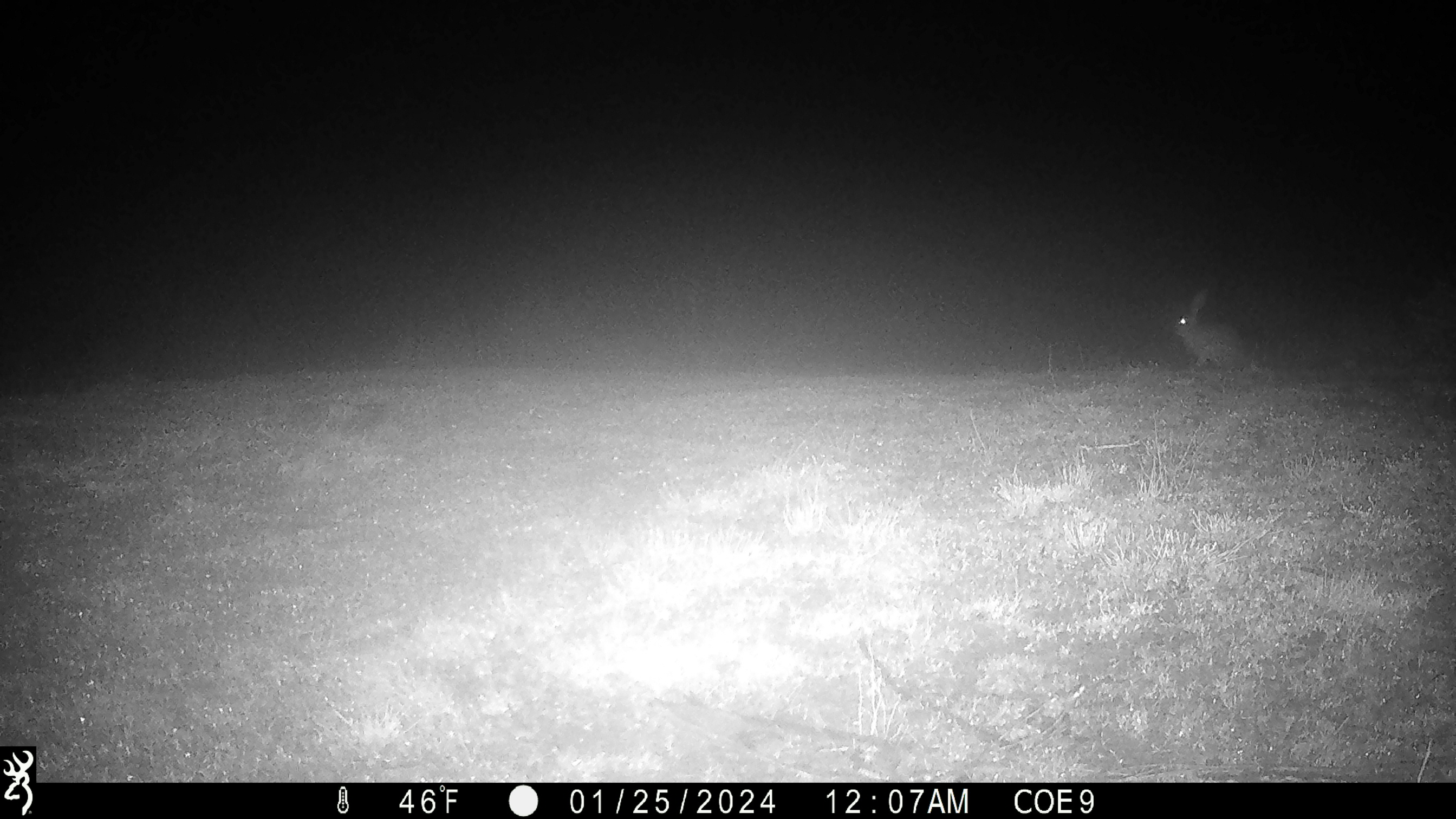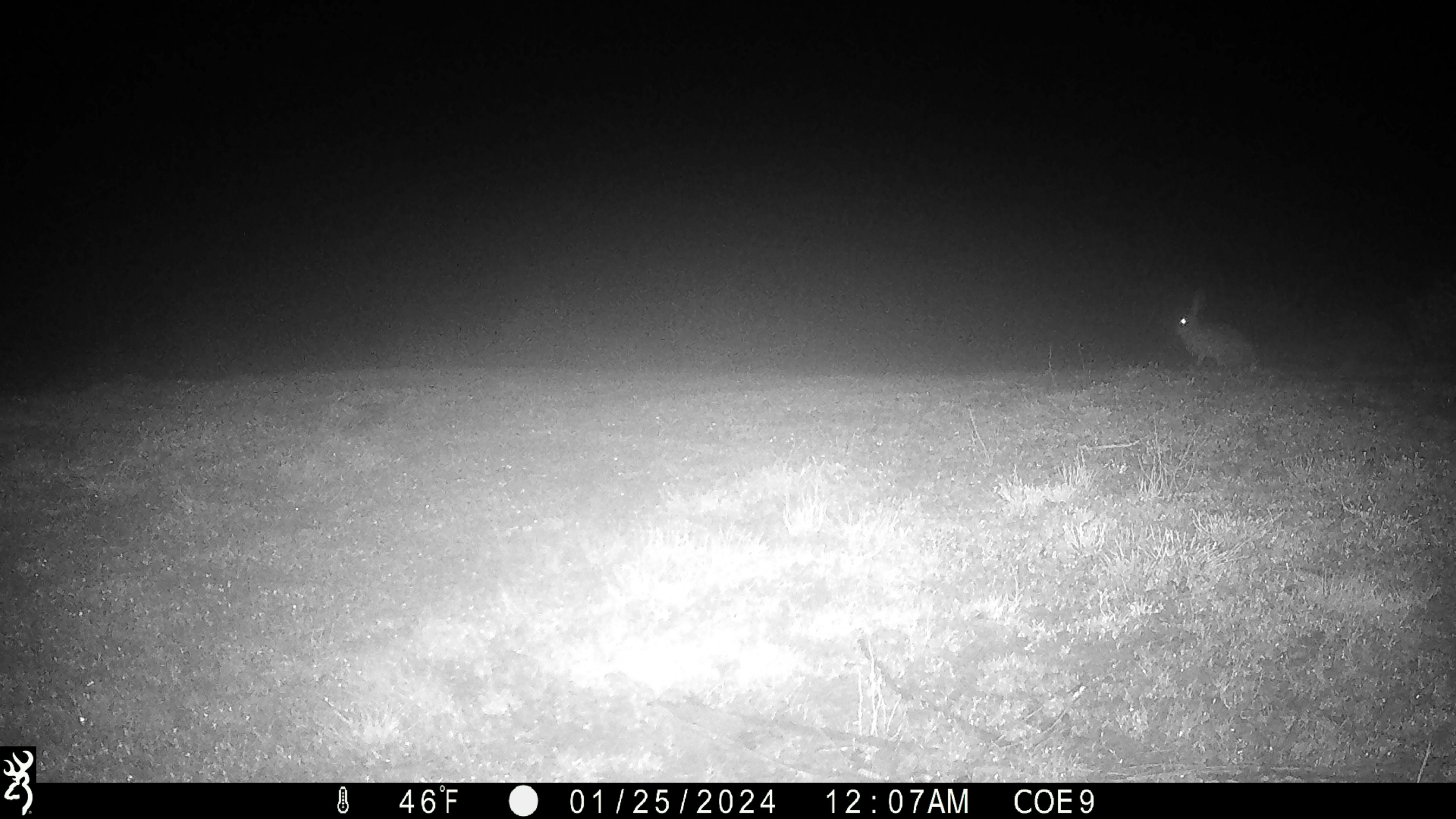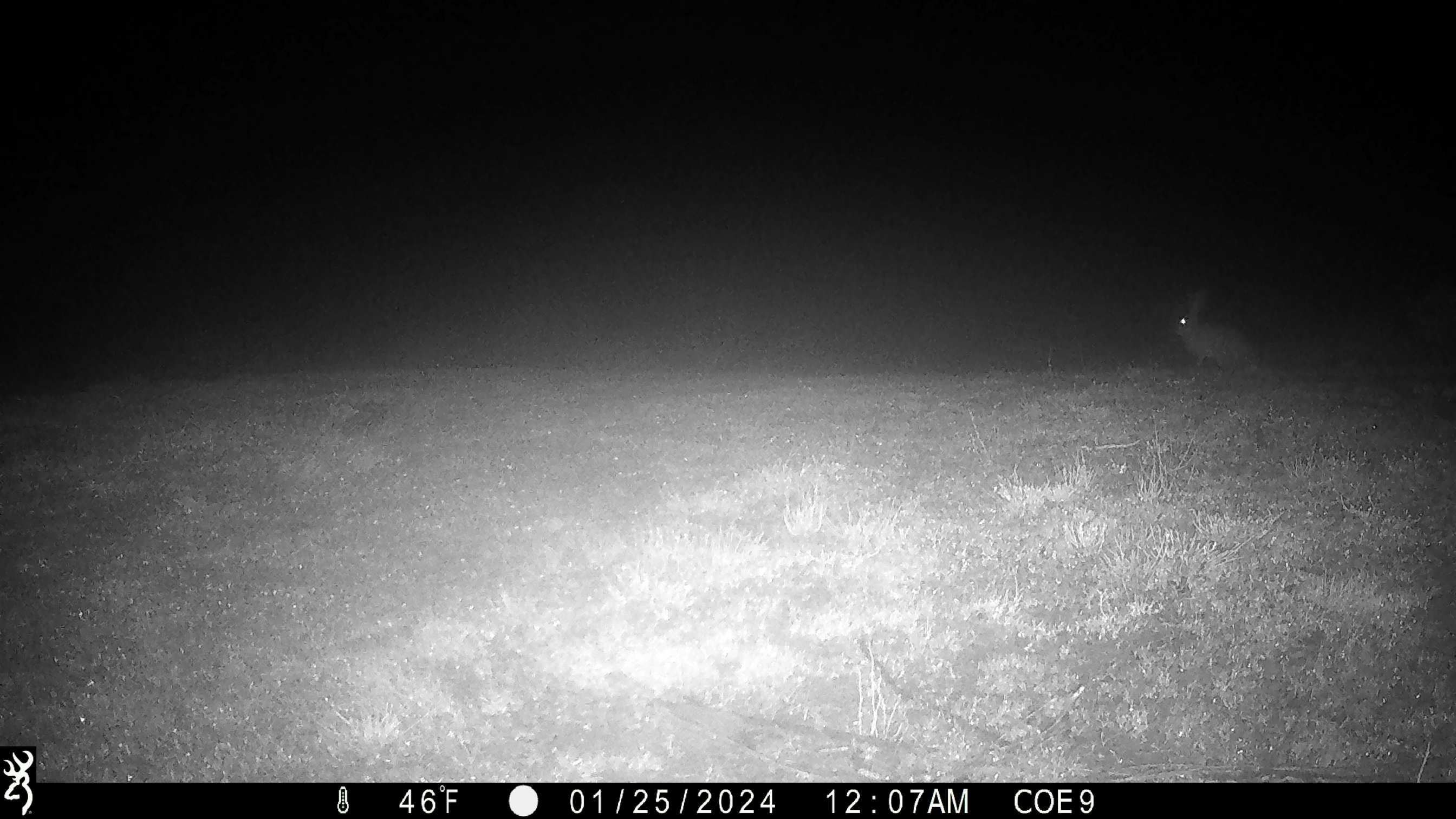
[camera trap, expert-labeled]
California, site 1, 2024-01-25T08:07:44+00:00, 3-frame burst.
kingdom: Animalia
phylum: Chordata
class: Mammalia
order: Lagomorpha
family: Leporidae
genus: Lepus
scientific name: Lepus californicus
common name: black-tailed jackrabbit